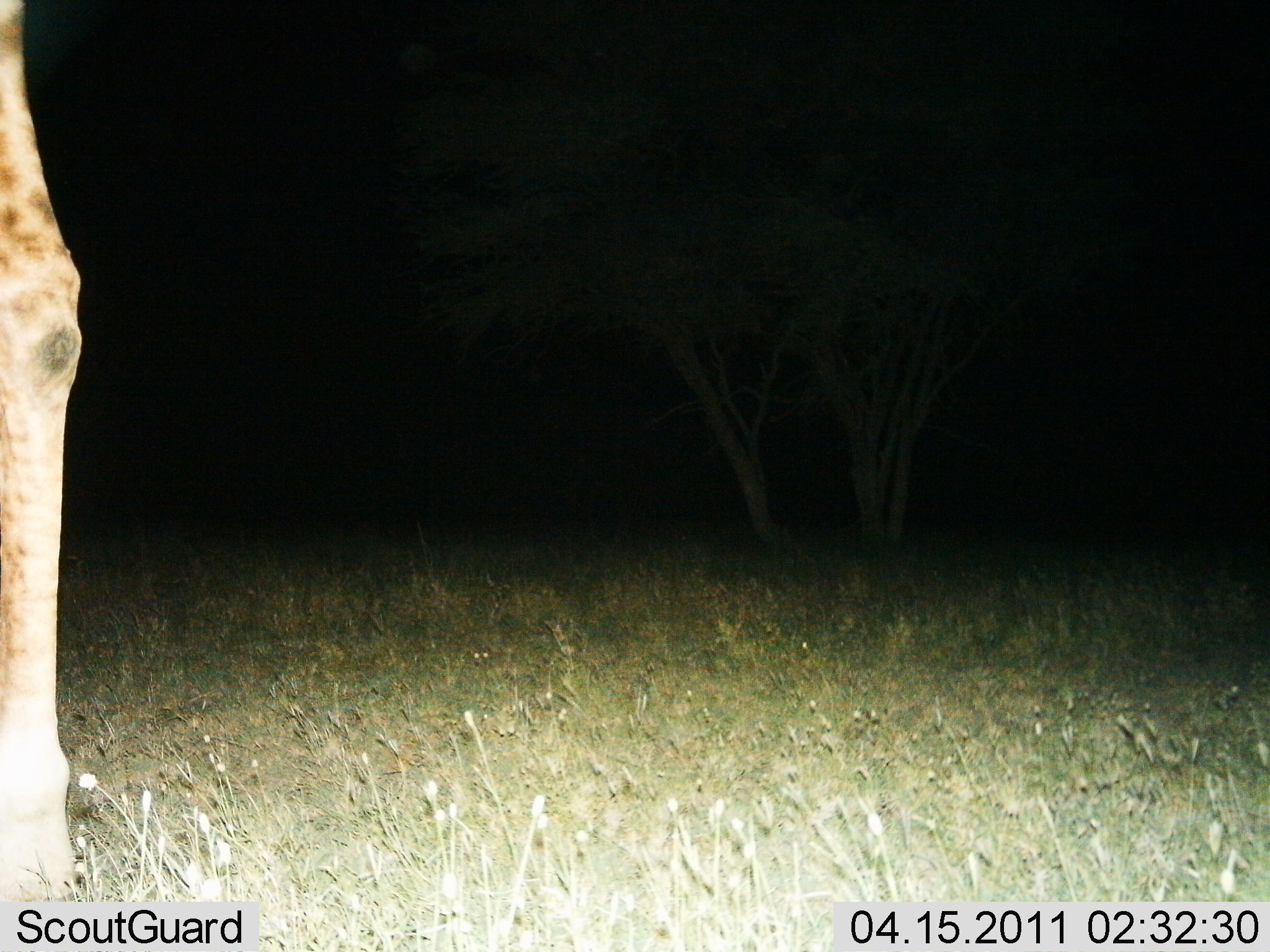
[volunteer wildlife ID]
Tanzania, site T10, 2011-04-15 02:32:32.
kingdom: Animalia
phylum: Chordata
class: Mammalia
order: Artiodactyla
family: Giraffidae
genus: Giraffa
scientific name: Giraffa camelopardalis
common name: giraffe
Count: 1.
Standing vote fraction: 93%.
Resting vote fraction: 0%.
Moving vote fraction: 7%.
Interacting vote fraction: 0%.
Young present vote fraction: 0%.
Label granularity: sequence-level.